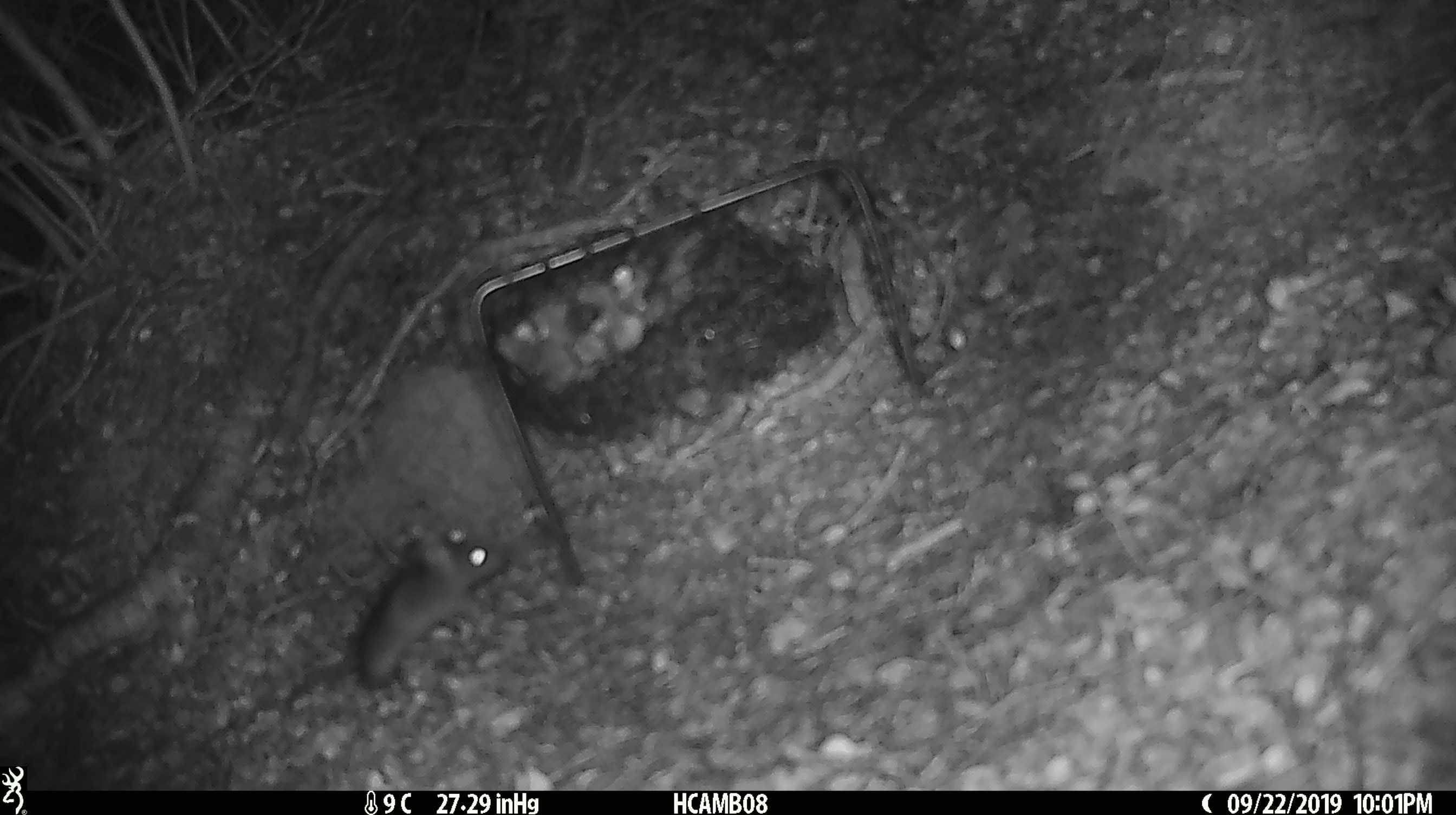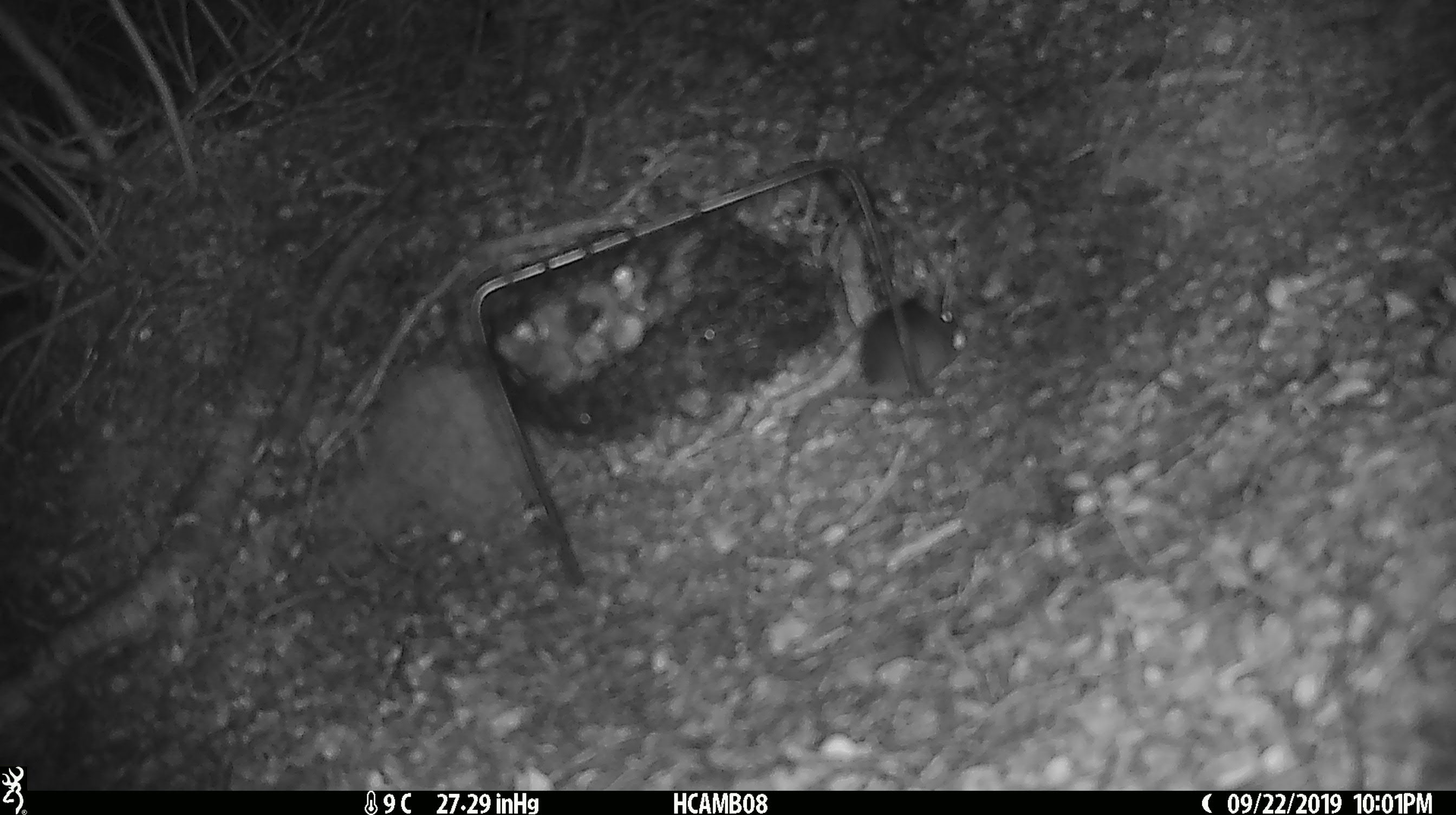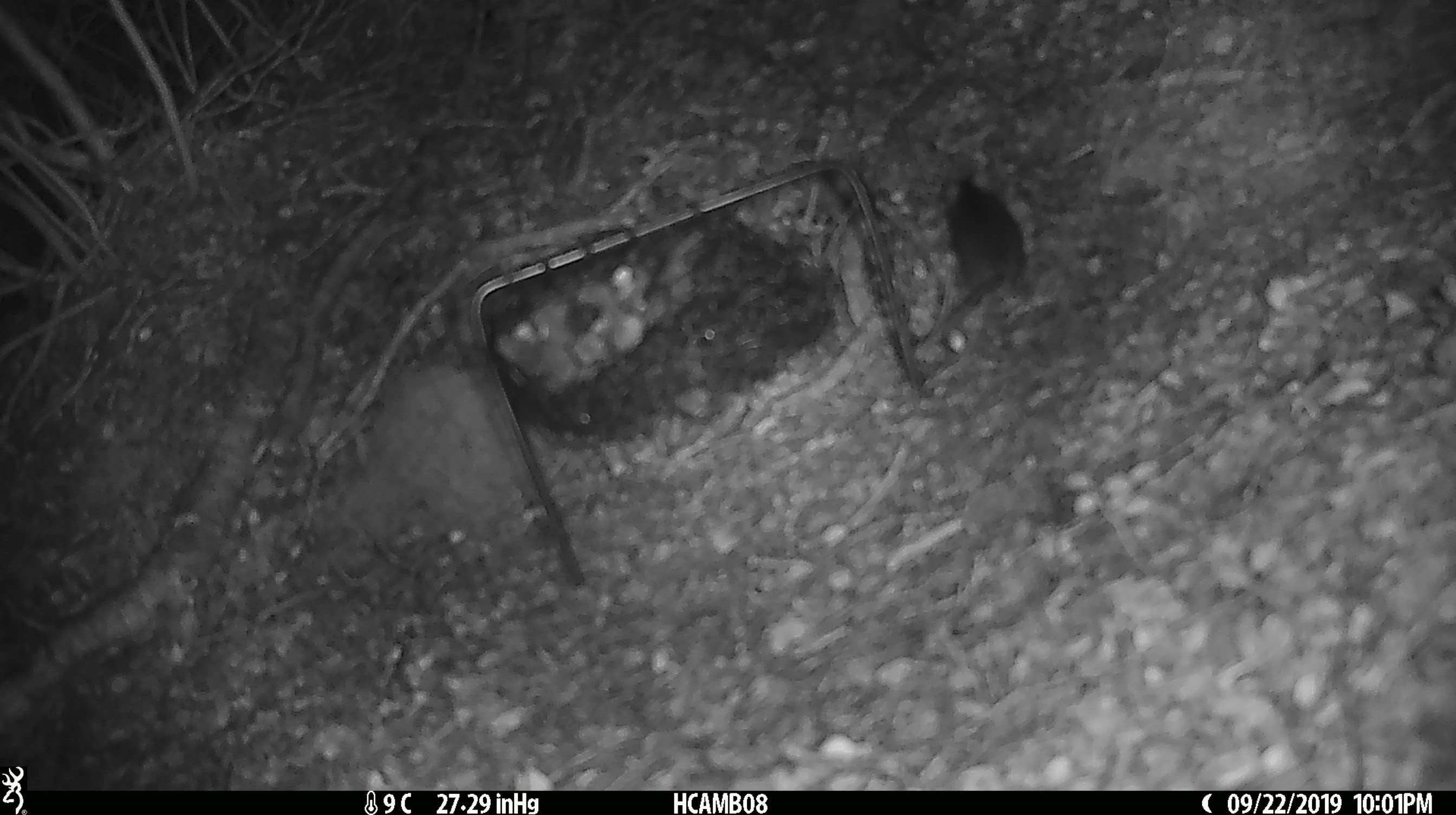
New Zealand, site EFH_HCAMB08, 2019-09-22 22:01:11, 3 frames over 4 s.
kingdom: Animalia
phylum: Chordata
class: Mammalia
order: Rodentia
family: Muridae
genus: Mus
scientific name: Mus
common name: mouse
Mouse (Mus).